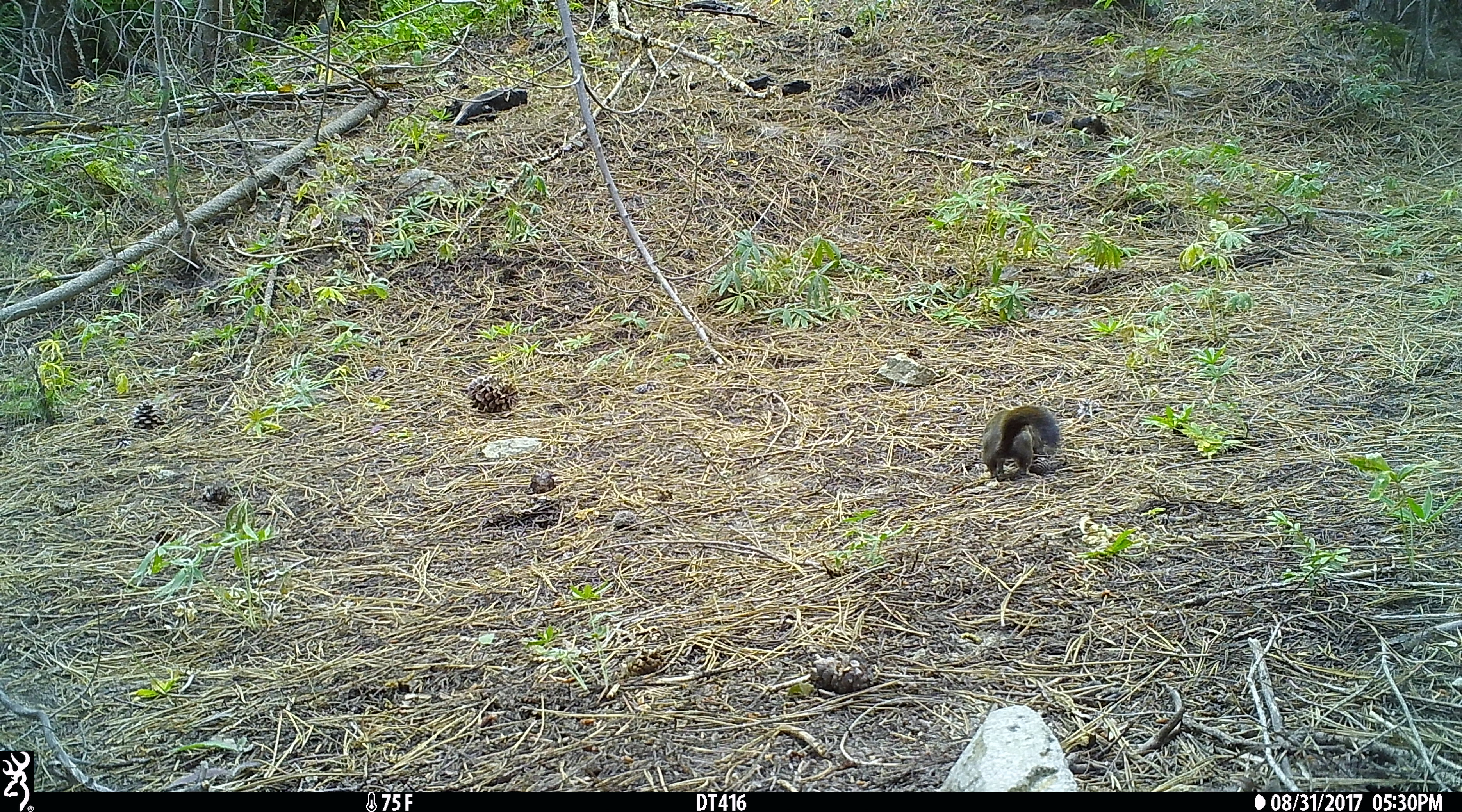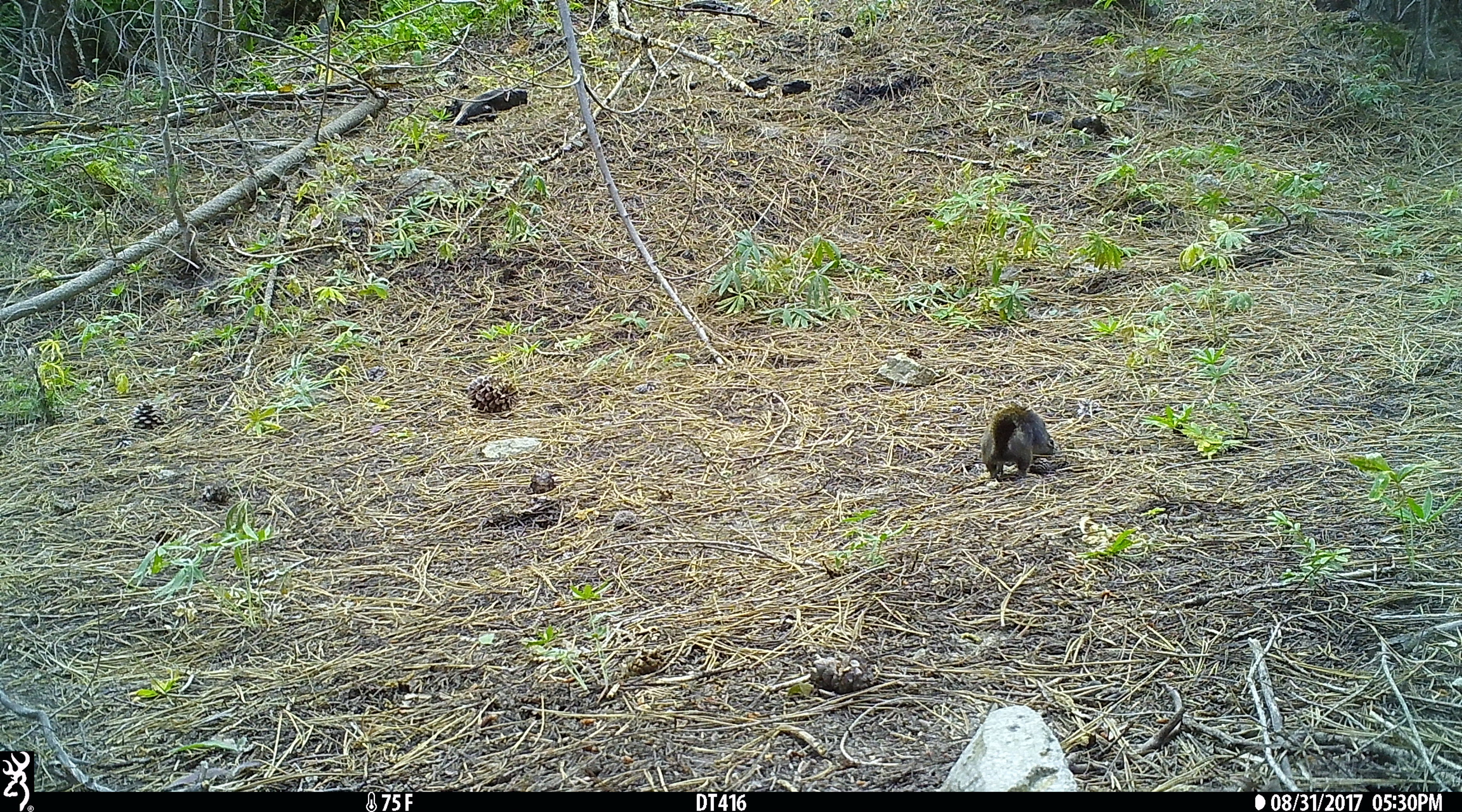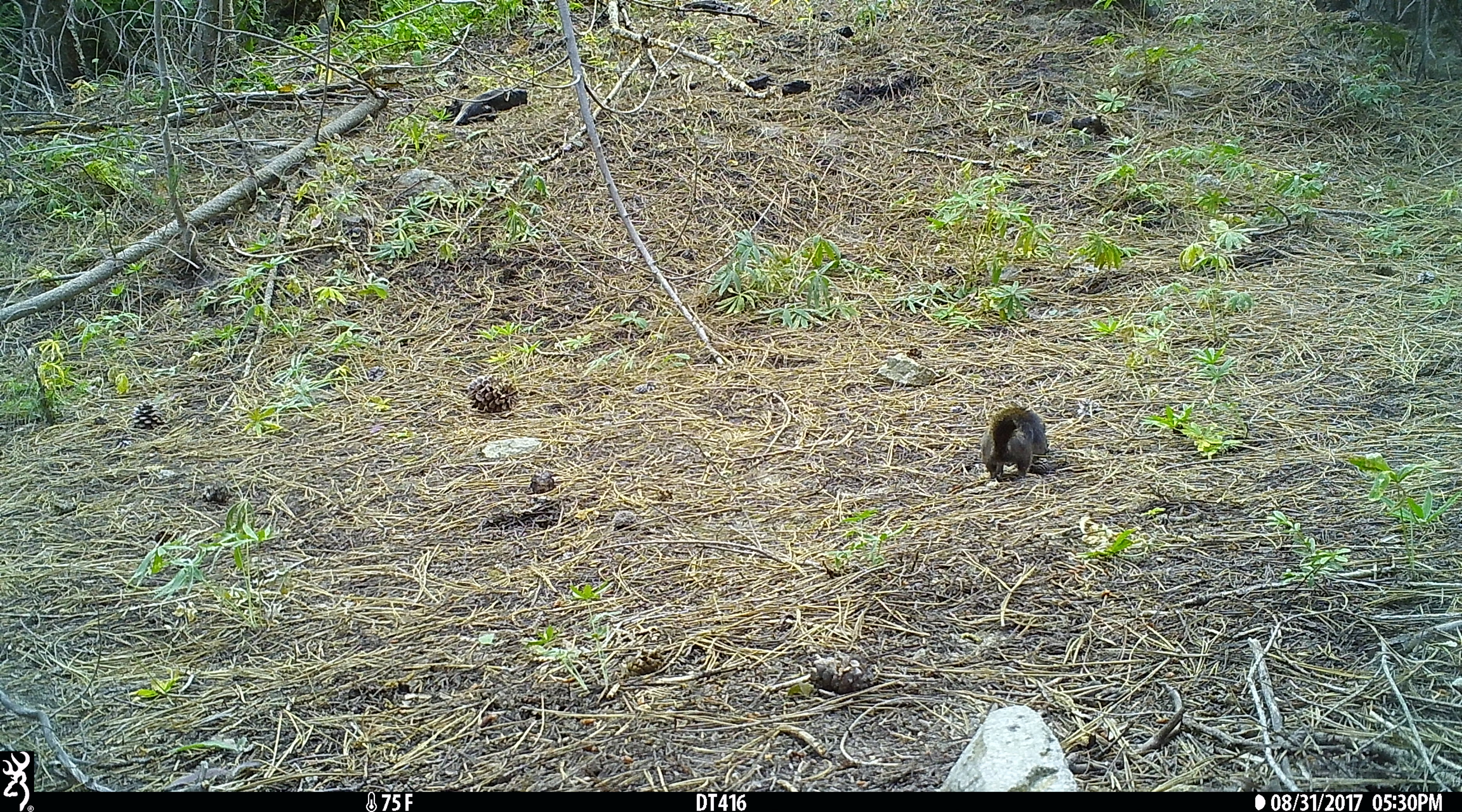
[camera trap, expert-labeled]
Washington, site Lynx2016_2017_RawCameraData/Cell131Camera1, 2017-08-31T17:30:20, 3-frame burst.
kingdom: Animalia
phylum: Chordata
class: Mammalia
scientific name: Mammalia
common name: small mammal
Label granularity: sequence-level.